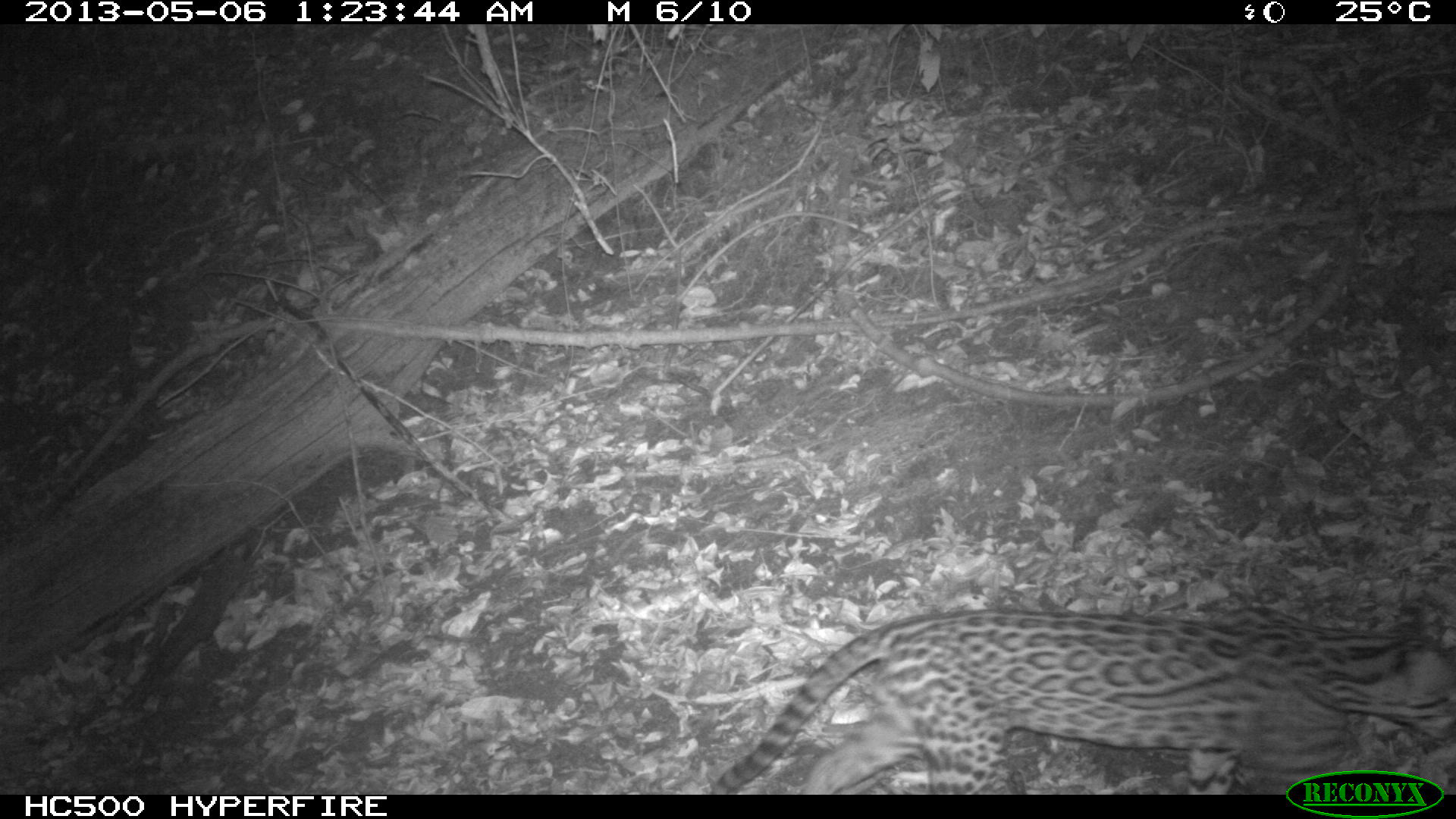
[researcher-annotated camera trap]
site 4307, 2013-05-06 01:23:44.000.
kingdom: Animalia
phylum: Chordata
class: Mammalia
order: Carnivora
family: Felidae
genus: Leopardus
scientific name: Leopardus pardalis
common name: ocelot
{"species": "Leopardus pardalis (ocelot)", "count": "1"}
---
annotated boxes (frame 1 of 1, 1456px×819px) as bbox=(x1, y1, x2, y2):
leopardus pardalis: bbox=(696, 608, 1456, 788)